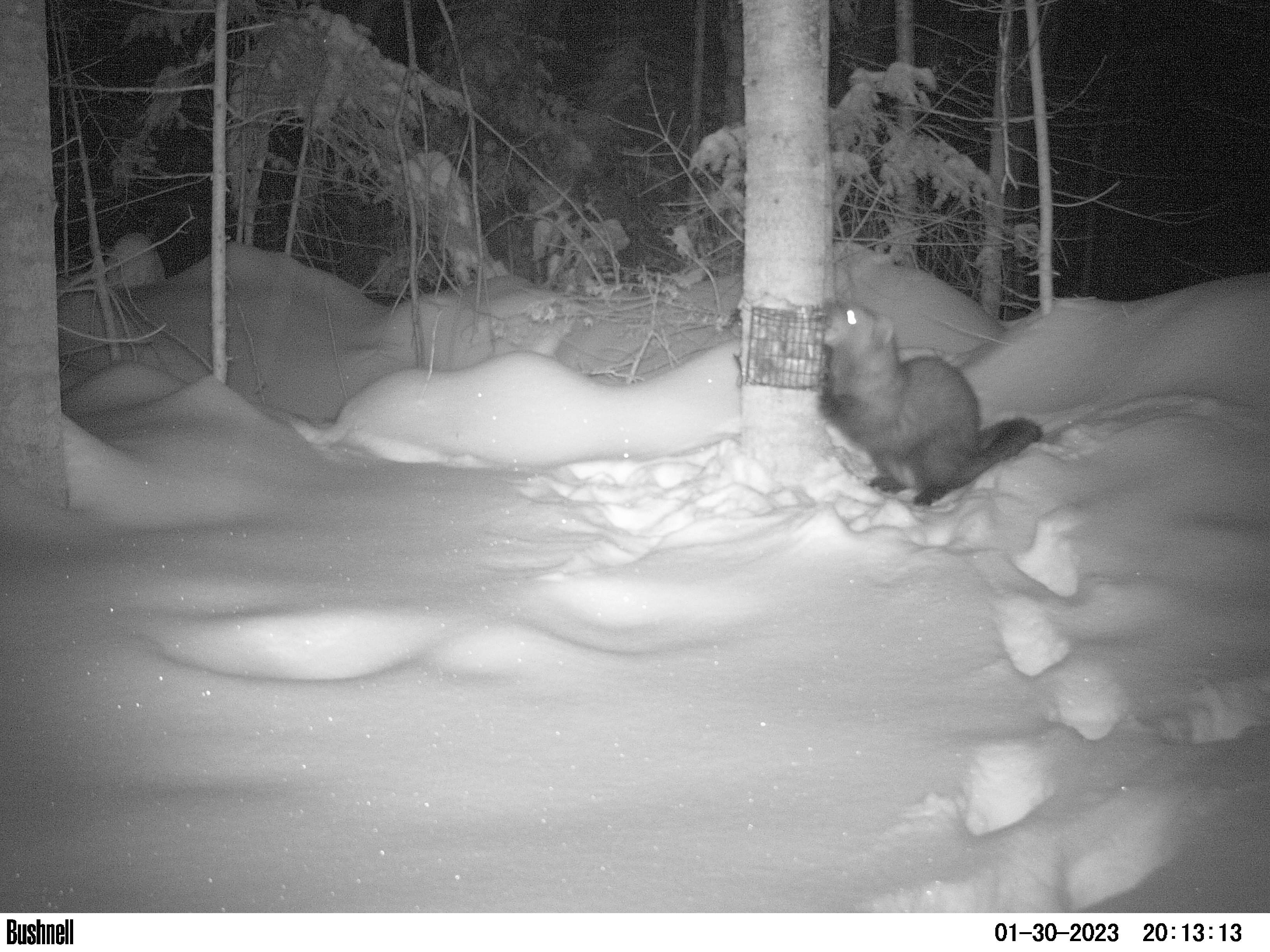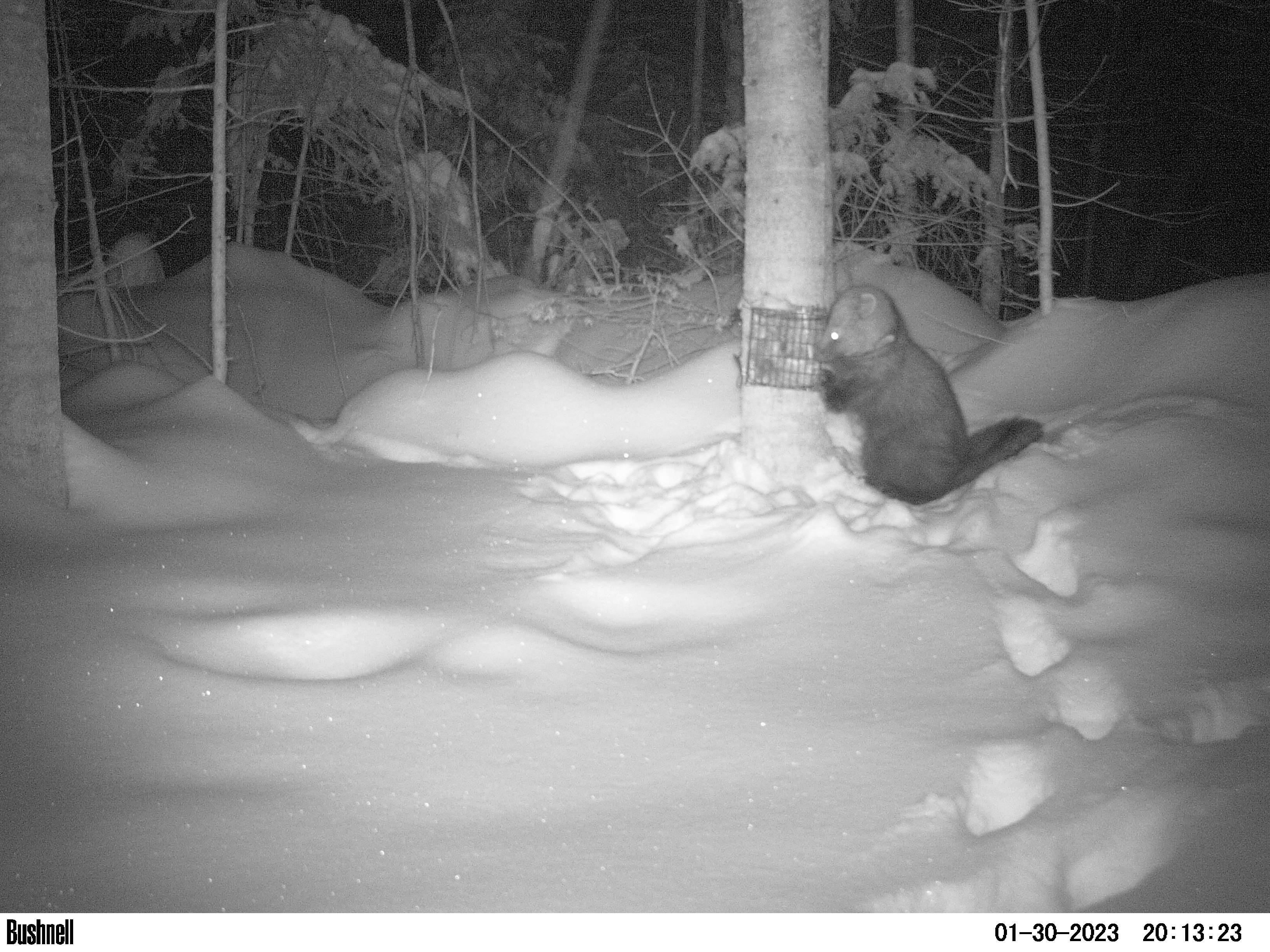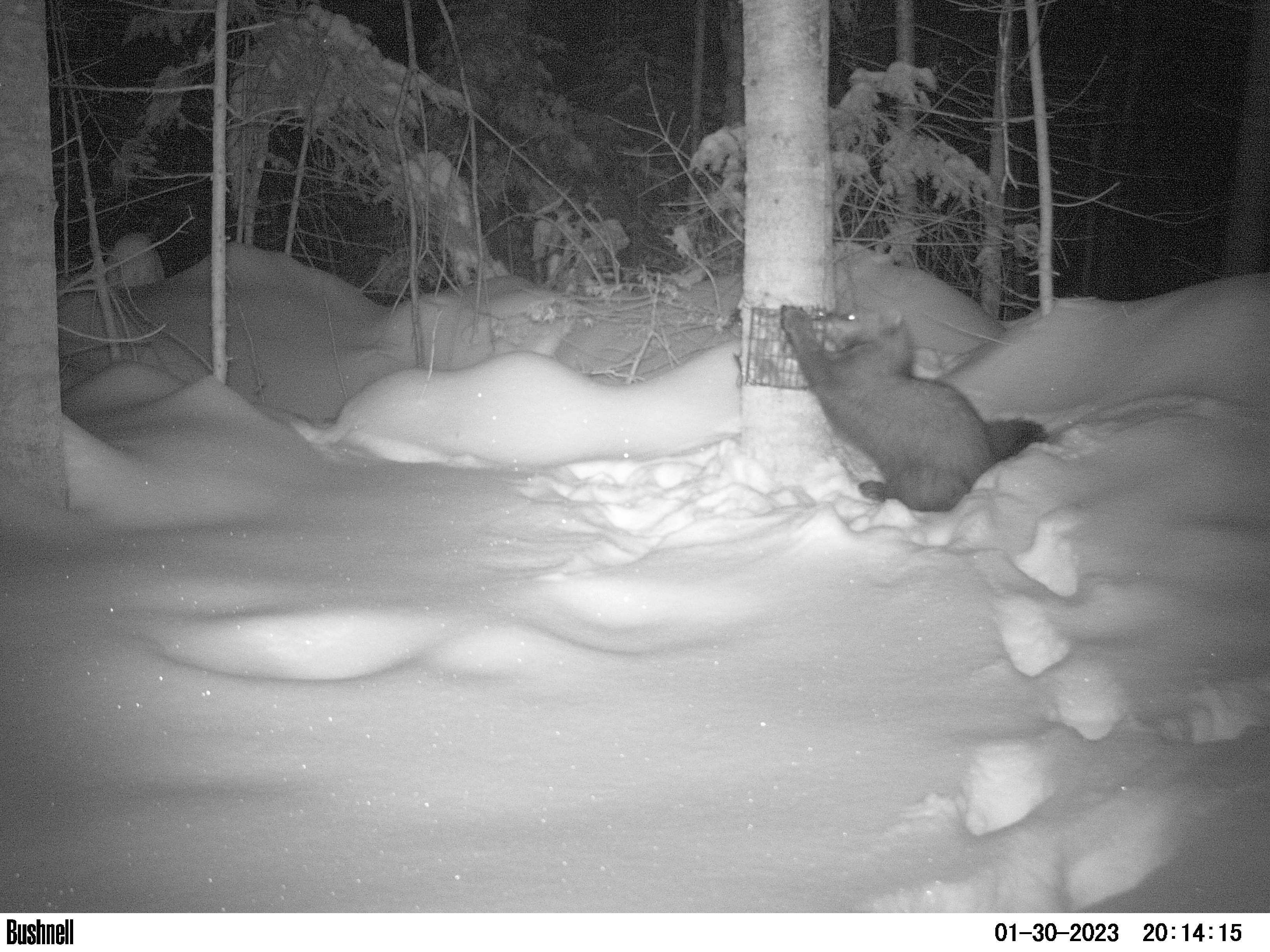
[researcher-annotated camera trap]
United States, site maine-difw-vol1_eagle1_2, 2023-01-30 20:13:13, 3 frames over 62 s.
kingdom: Animalia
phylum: Chordata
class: Mammalia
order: Carnivora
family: Mustelidae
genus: Pekania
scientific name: Pekania pennanti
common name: fisher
Fisher (Pekania pennanti).